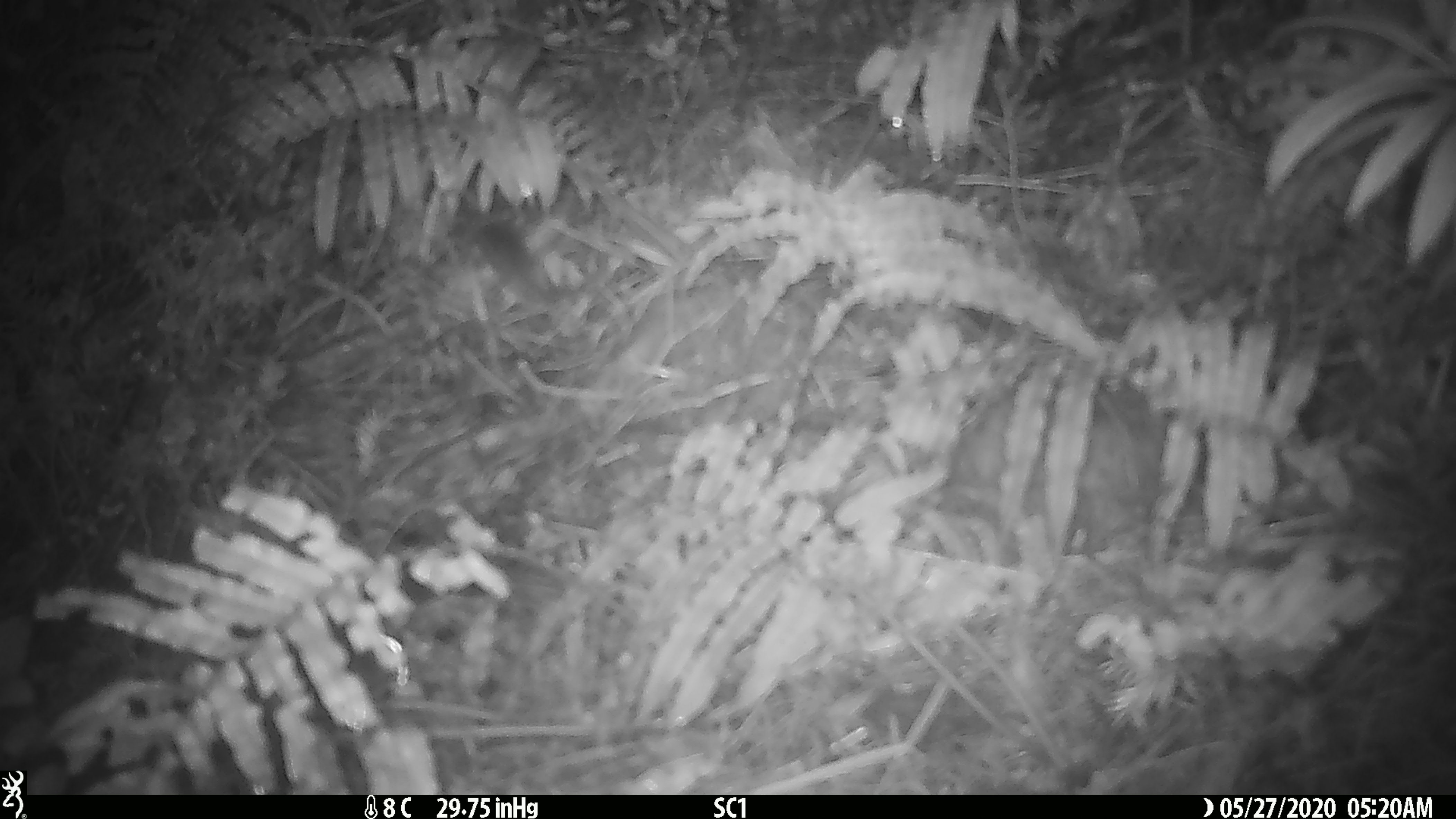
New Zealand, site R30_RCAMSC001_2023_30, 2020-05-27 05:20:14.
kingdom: Animalia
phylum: Chordata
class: Mammalia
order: Rodentia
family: Muridae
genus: Mus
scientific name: Mus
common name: mouse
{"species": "mouse (Mus)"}